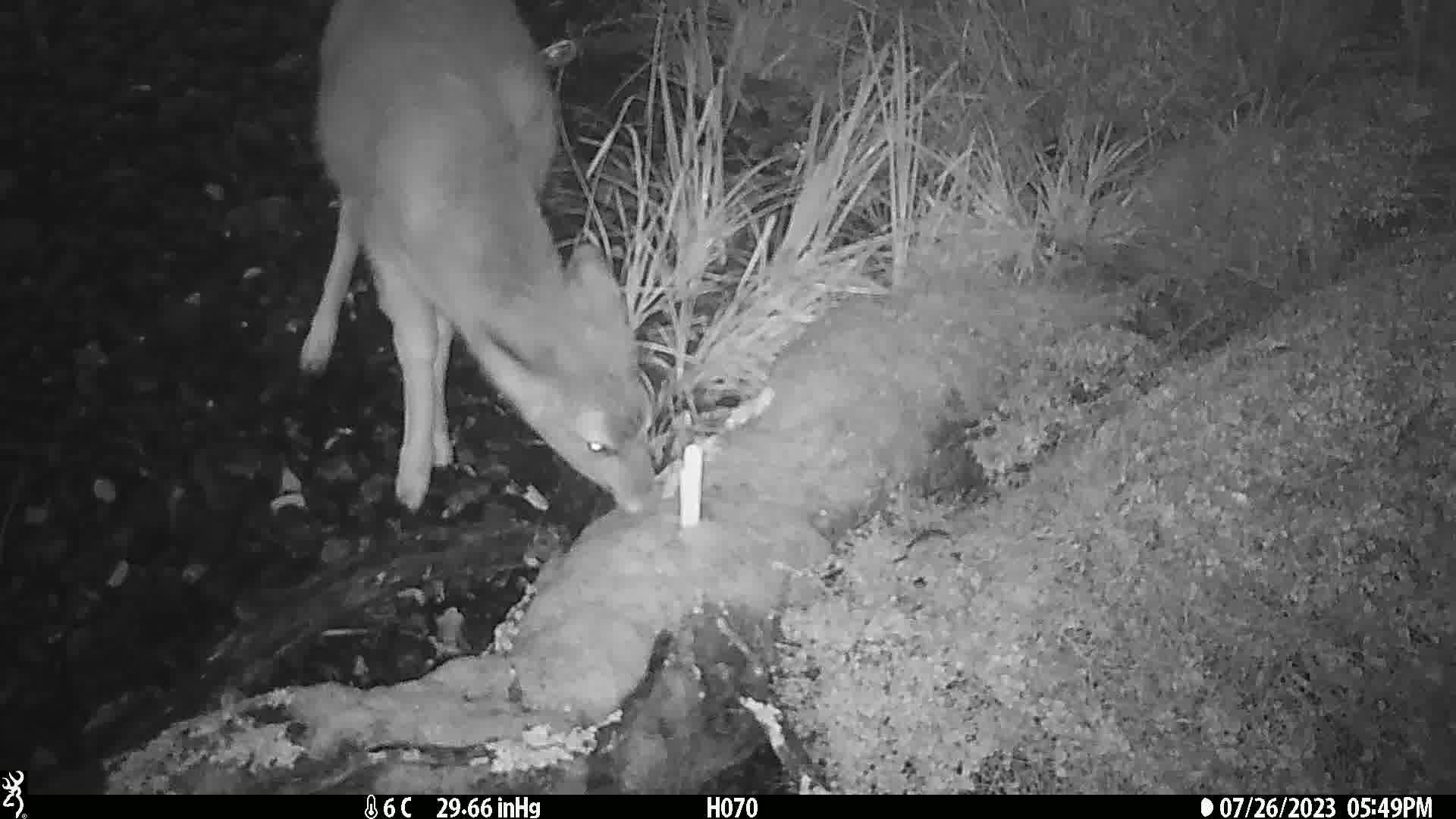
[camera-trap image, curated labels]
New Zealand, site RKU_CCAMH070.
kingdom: Animalia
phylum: Chordata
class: Mammalia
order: Artiodactyla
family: Cervidae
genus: Odocoileus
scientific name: Odocoileus virginianus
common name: white-tailed deer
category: white tailed deer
White tailed deer (white-tailed deer) (Odocoileus virginianus).